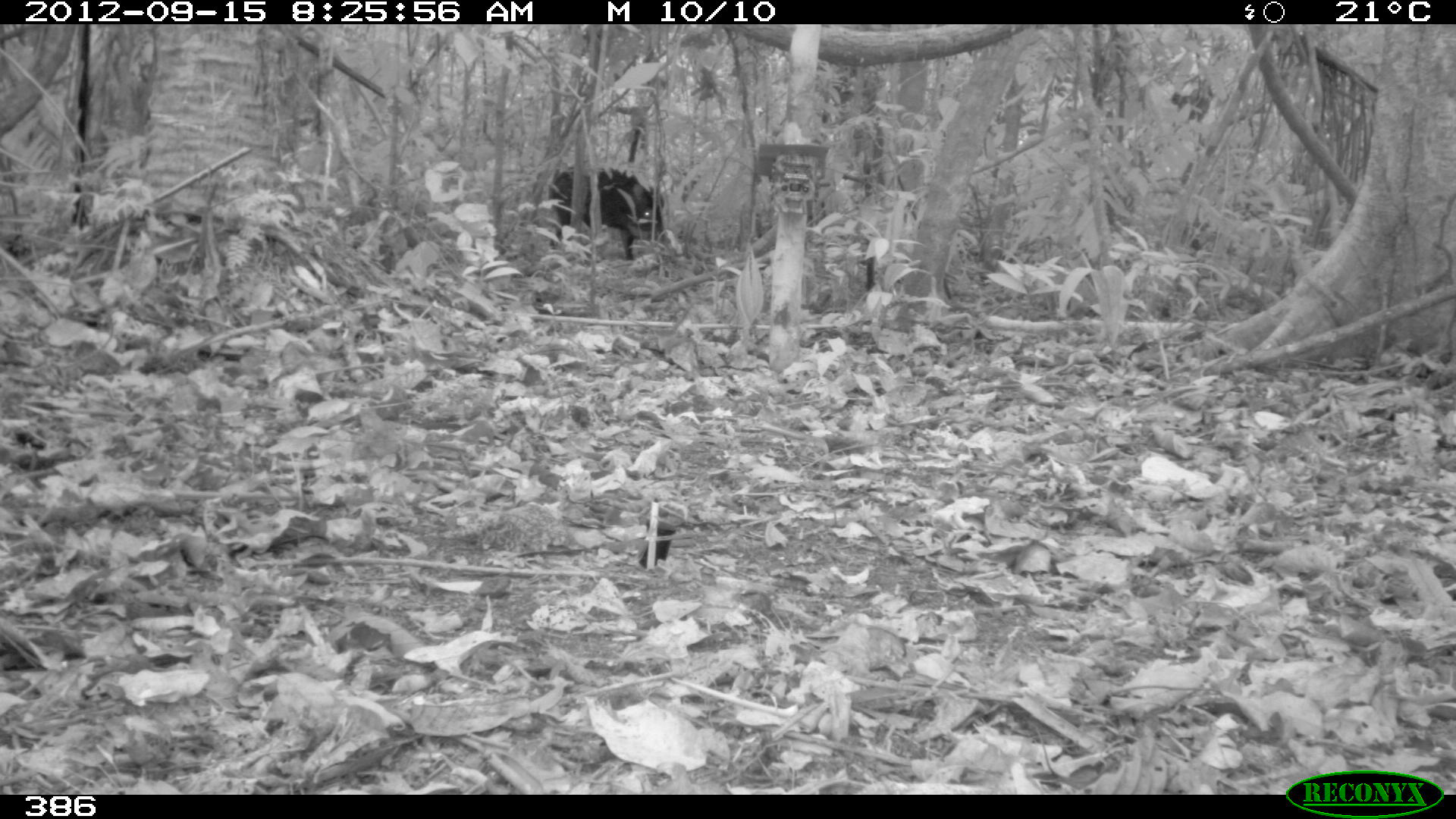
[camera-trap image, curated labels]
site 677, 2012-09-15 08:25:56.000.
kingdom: Animalia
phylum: Chordata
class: Mammalia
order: Artiodactyla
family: Tayassuidae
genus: Tayassu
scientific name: Tayassu pecari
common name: white-lipped peccary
Tayassu pecari (white-lipped peccary).